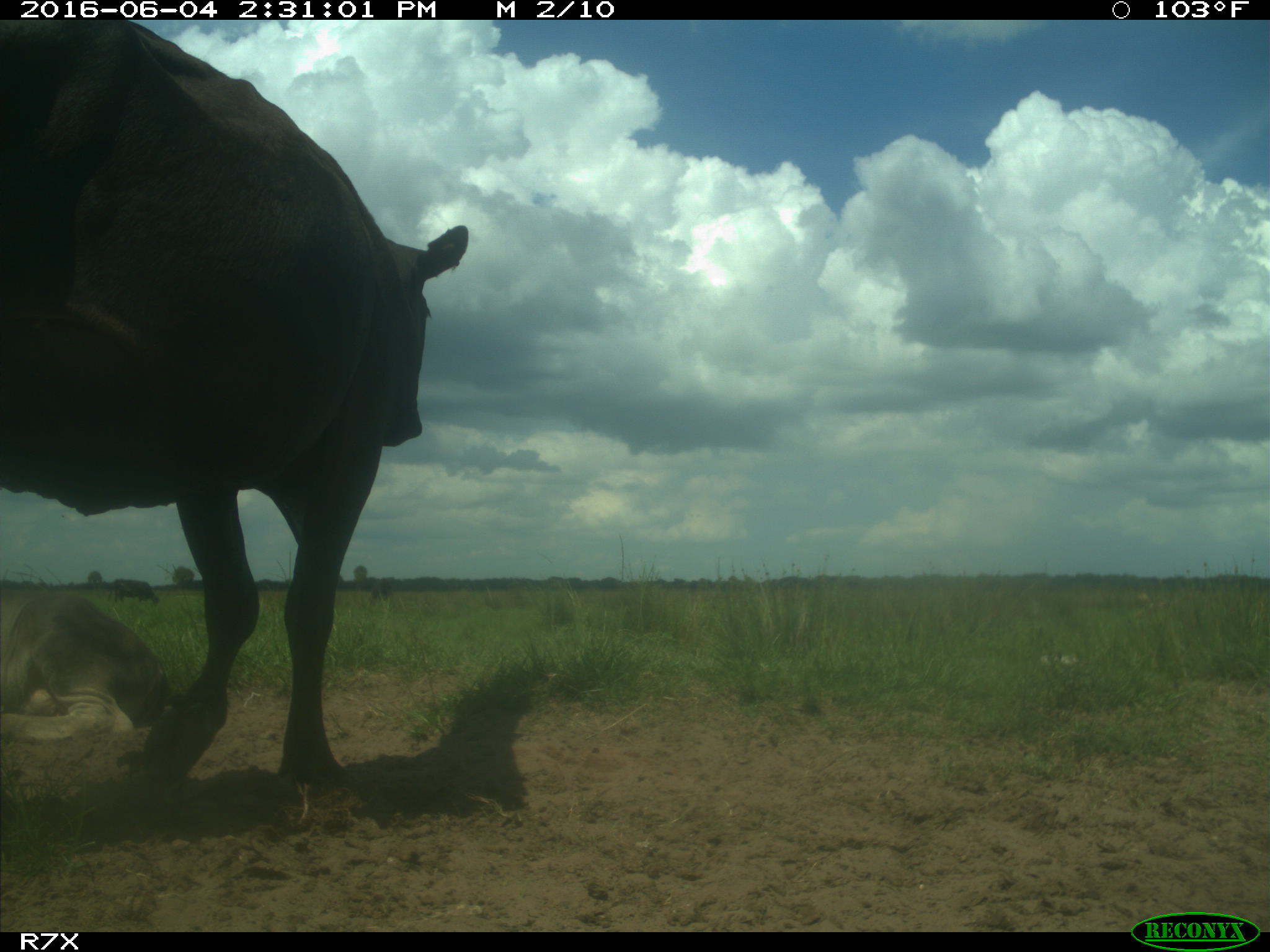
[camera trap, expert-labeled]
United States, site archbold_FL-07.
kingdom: Animalia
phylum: Chordata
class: Mammalia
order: Artiodactyla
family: Bovidae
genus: Bos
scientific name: Bos taurus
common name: domestic cow